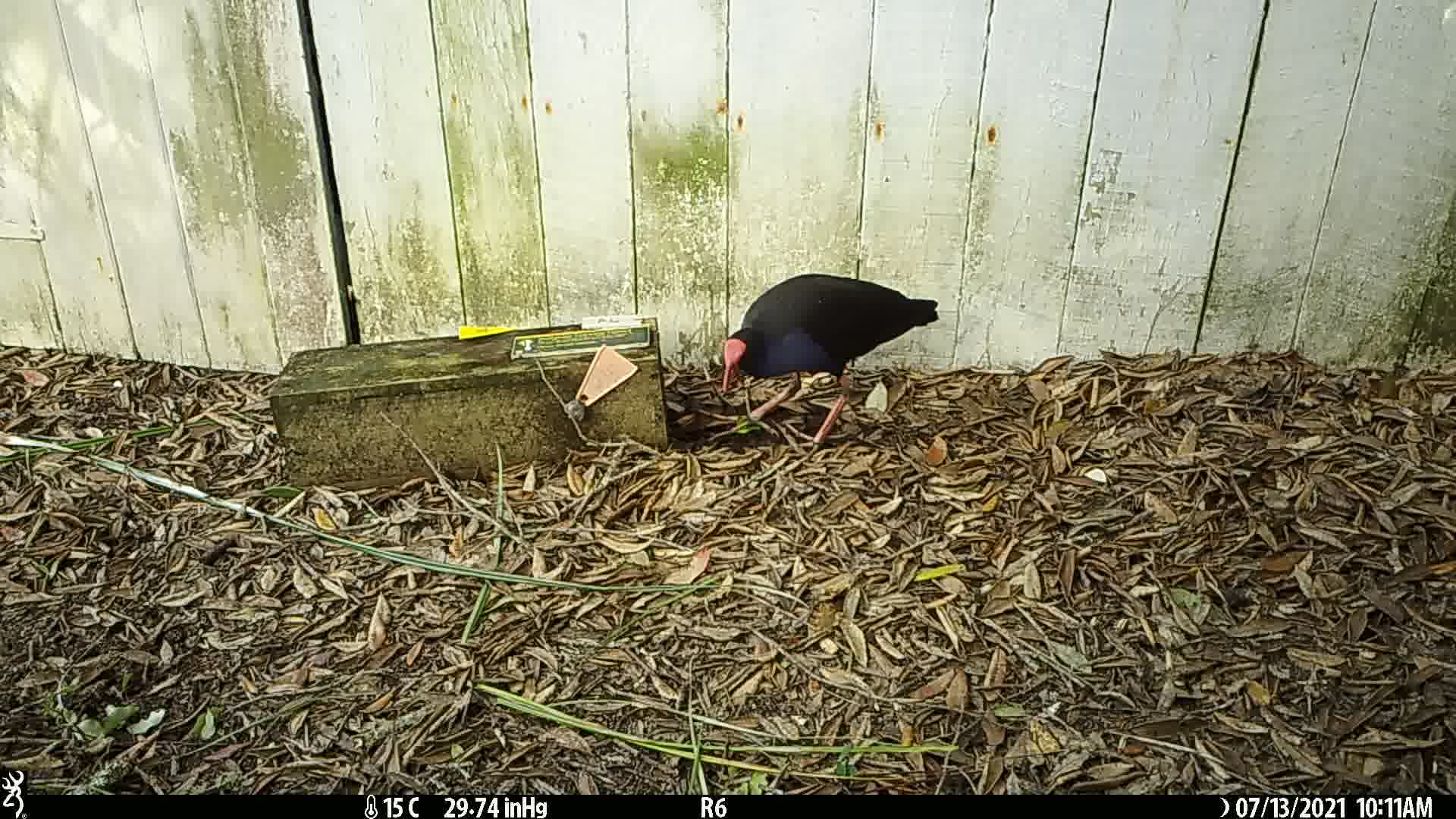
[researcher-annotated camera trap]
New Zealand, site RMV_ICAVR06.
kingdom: Animalia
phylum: Chordata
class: Aves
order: Gruiformes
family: Rallidae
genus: Porphyrio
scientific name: Porphyrio melanotus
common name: australasian swamphen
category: pukeko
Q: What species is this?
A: Pukeko (australasian swamphen) (Porphyrio melanotus).